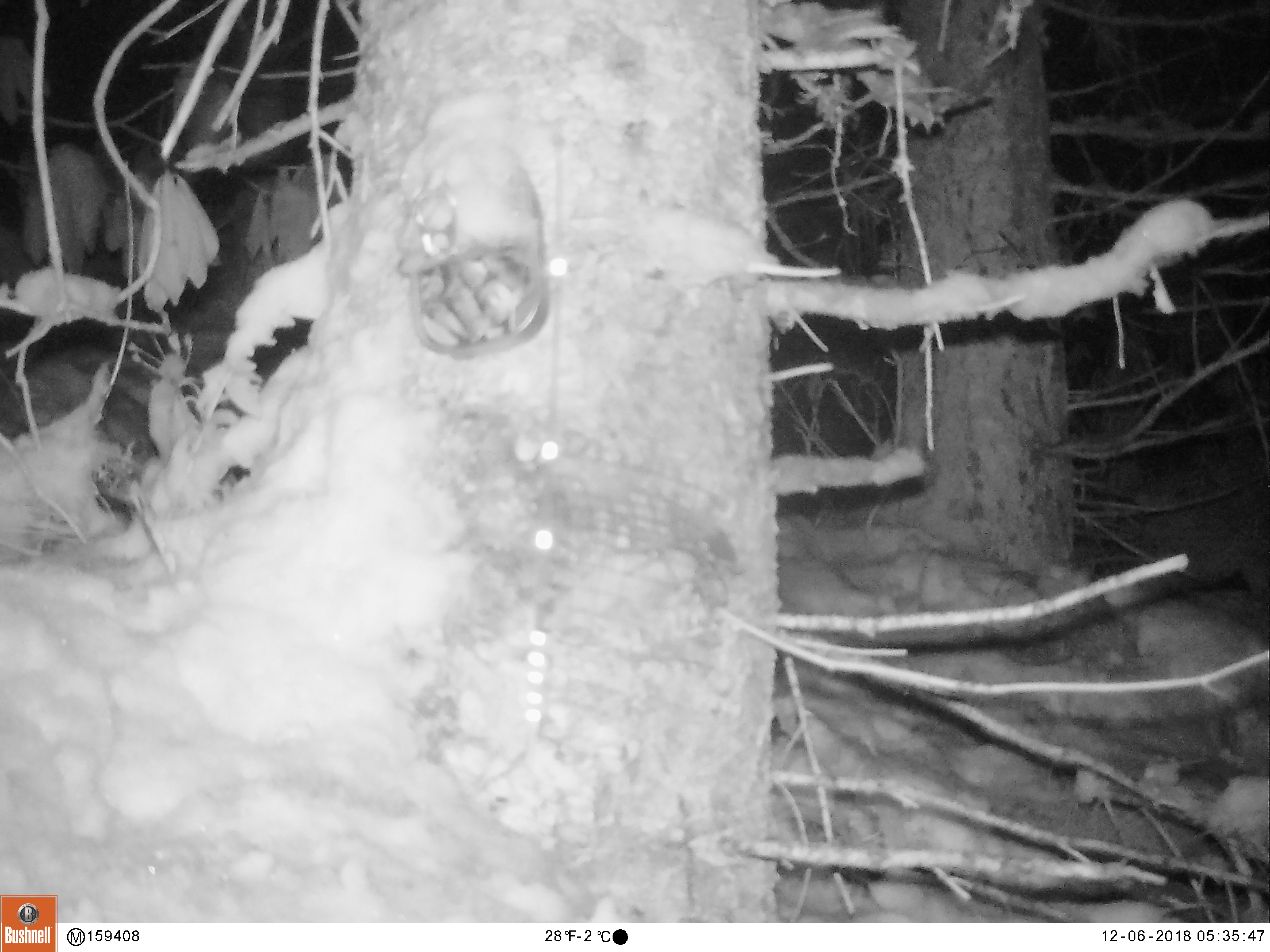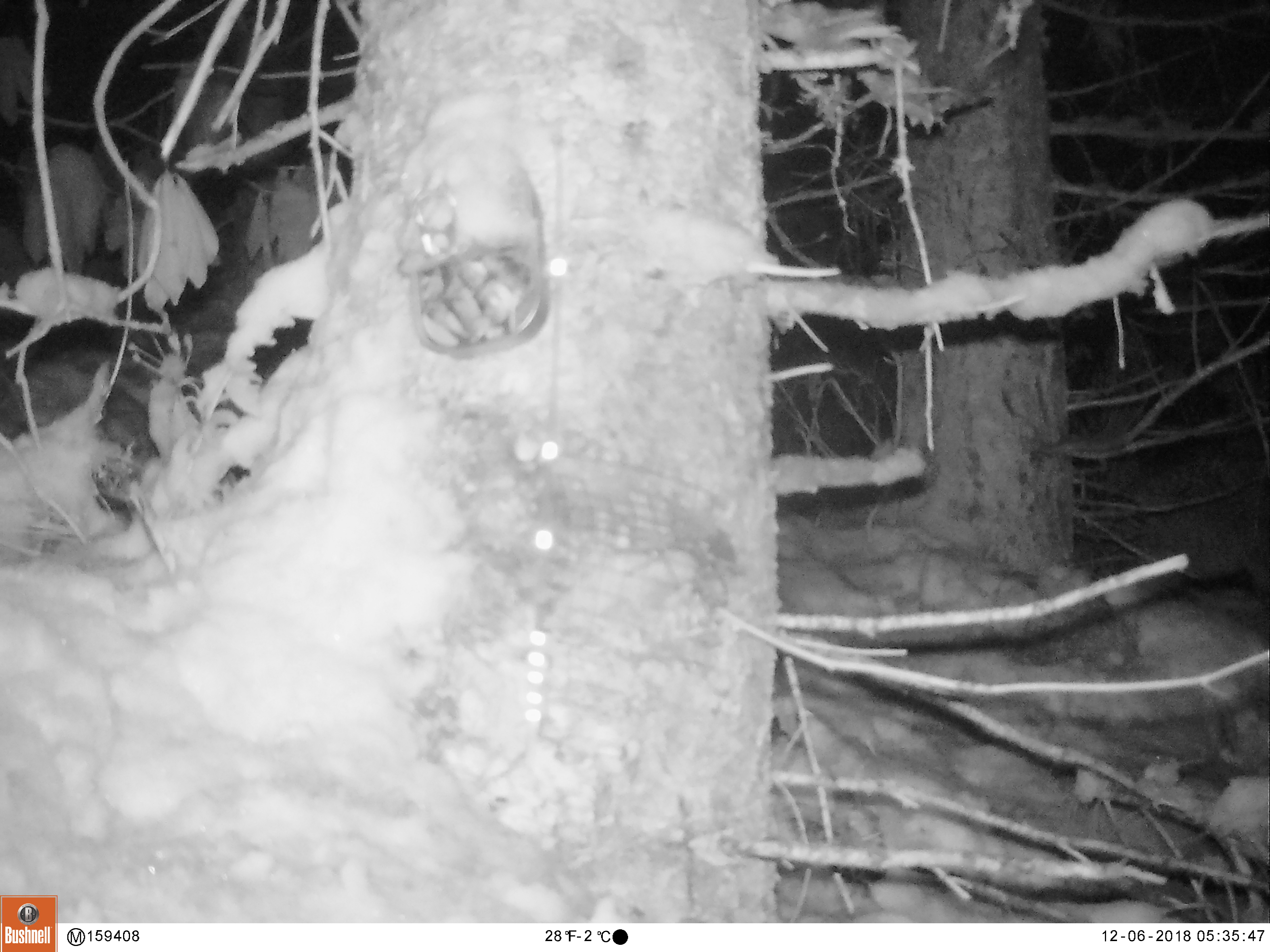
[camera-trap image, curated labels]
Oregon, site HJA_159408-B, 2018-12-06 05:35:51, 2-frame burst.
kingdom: Animalia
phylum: Chordata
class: Mammalia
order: Carnivora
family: Canidae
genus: Canis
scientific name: Canis latrans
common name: coyote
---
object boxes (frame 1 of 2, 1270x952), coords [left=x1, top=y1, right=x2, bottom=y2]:
coyote: [left=1076, top=456, right=1269, bottom=601]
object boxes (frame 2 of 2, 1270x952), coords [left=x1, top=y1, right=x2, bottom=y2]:
coyote: [left=1076, top=456, right=1263, bottom=601]